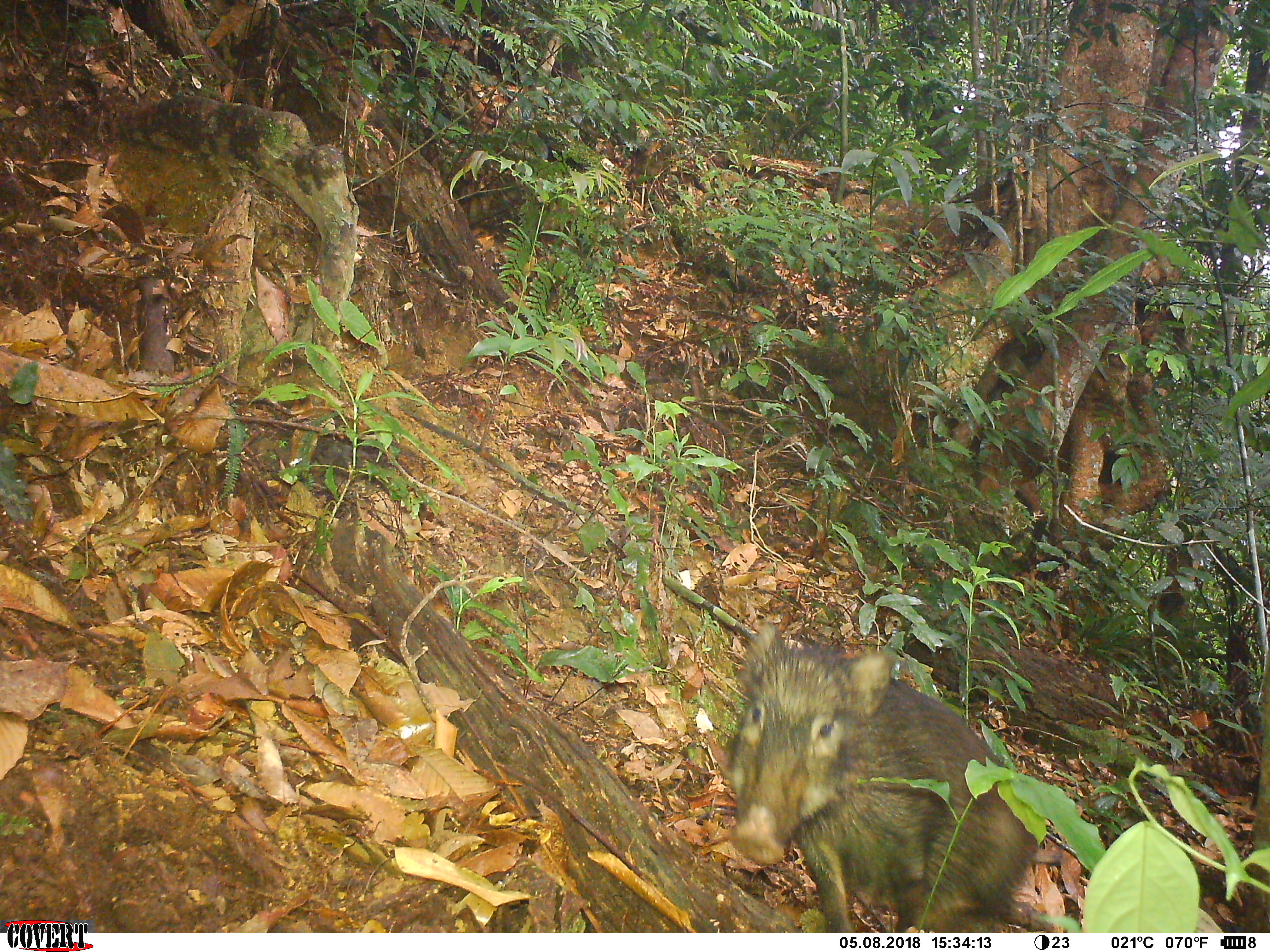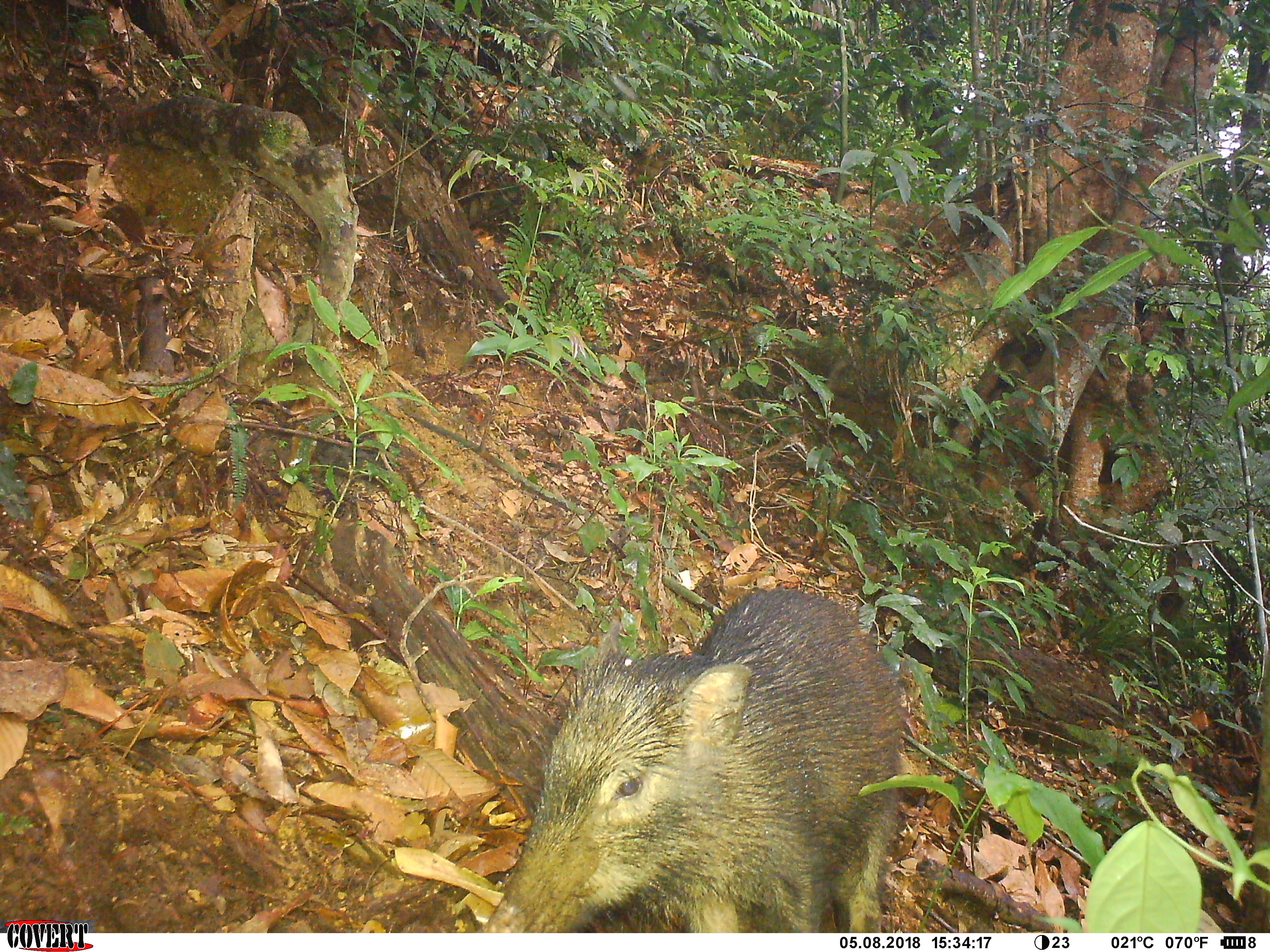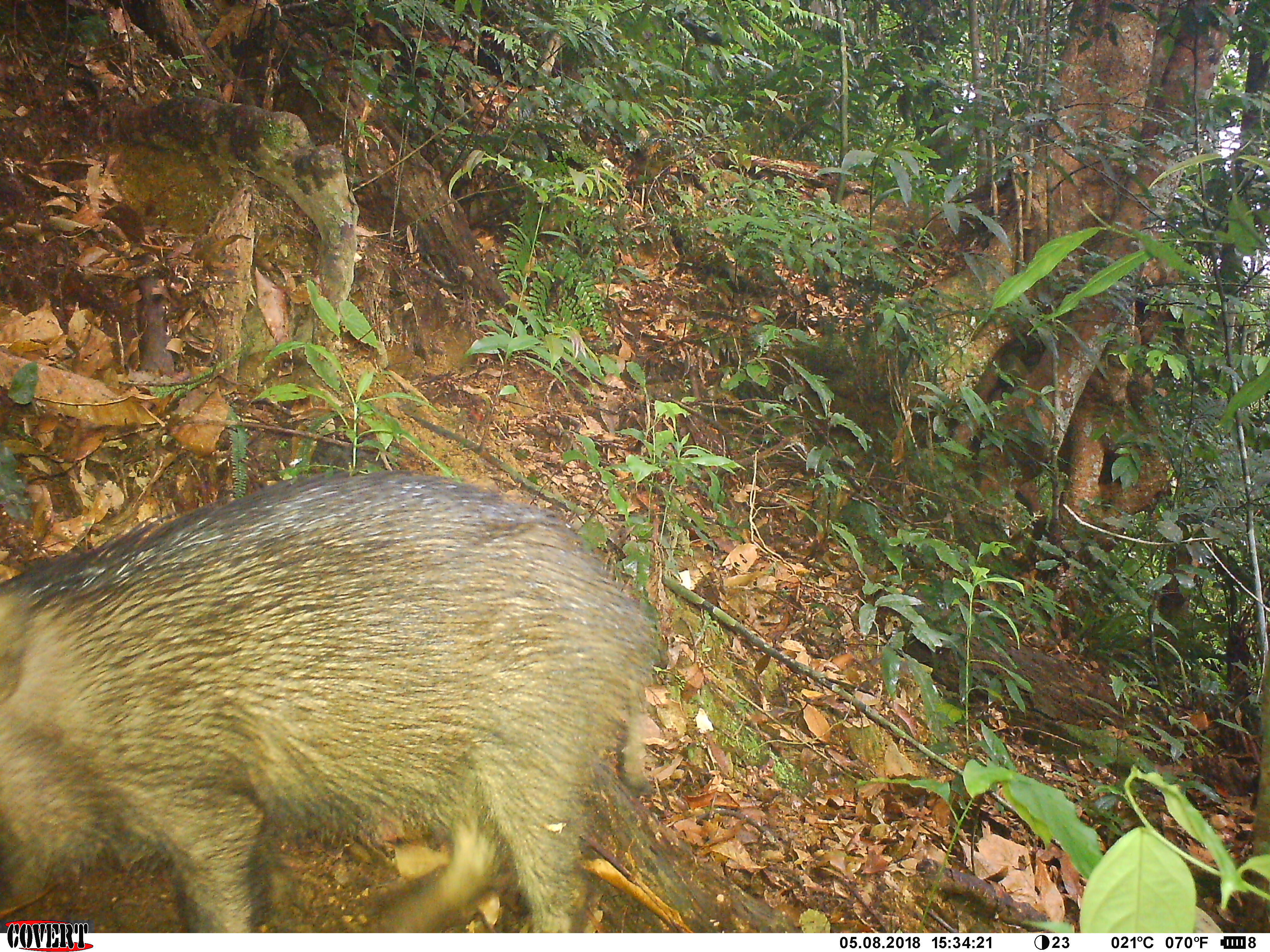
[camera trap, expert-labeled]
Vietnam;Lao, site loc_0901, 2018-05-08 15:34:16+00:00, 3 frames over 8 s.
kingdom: Animalia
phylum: Chordata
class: Mammalia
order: Artiodactyla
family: Suidae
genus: Sus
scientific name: Sus scrofa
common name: eurasian wild pig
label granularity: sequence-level